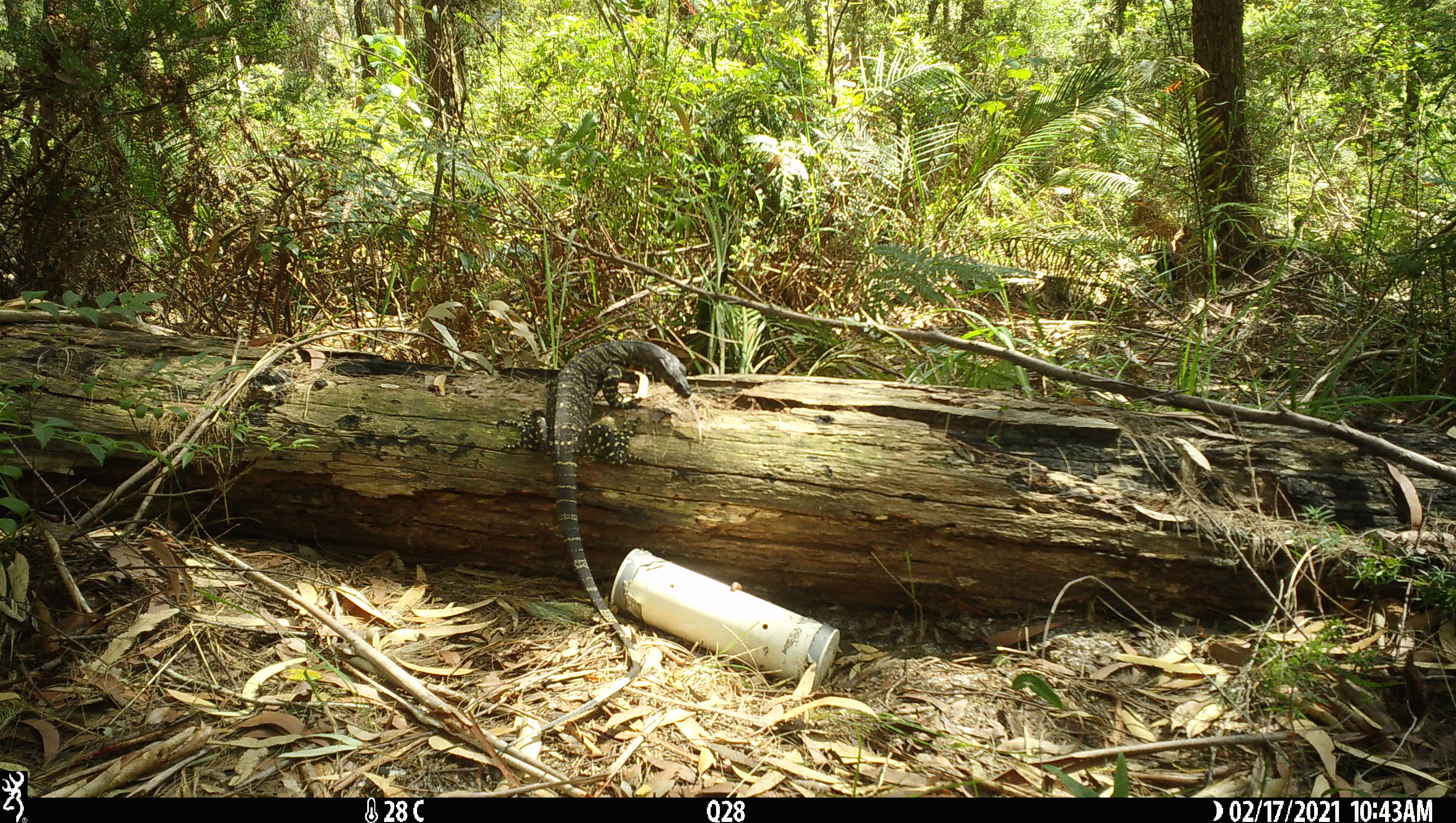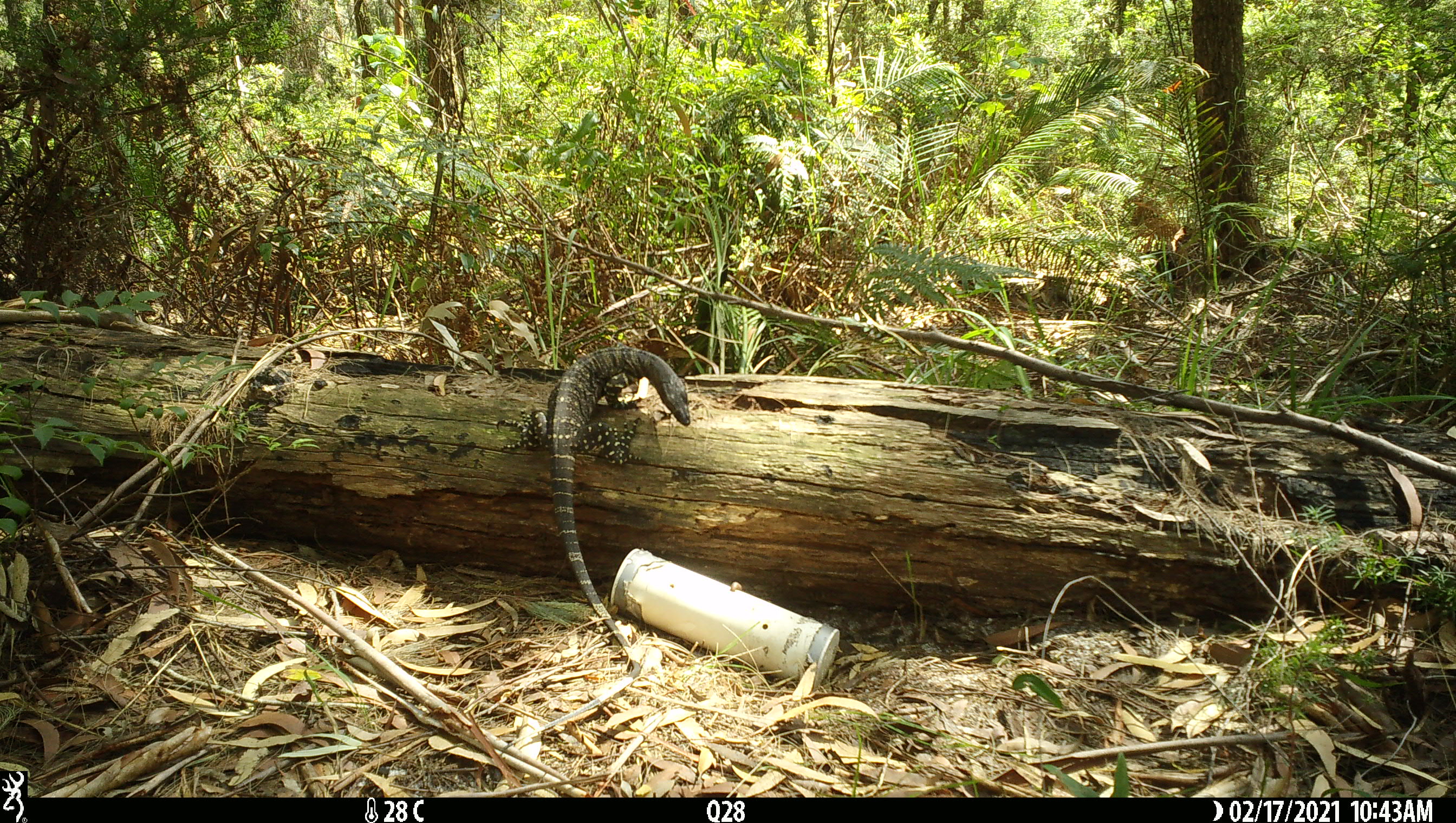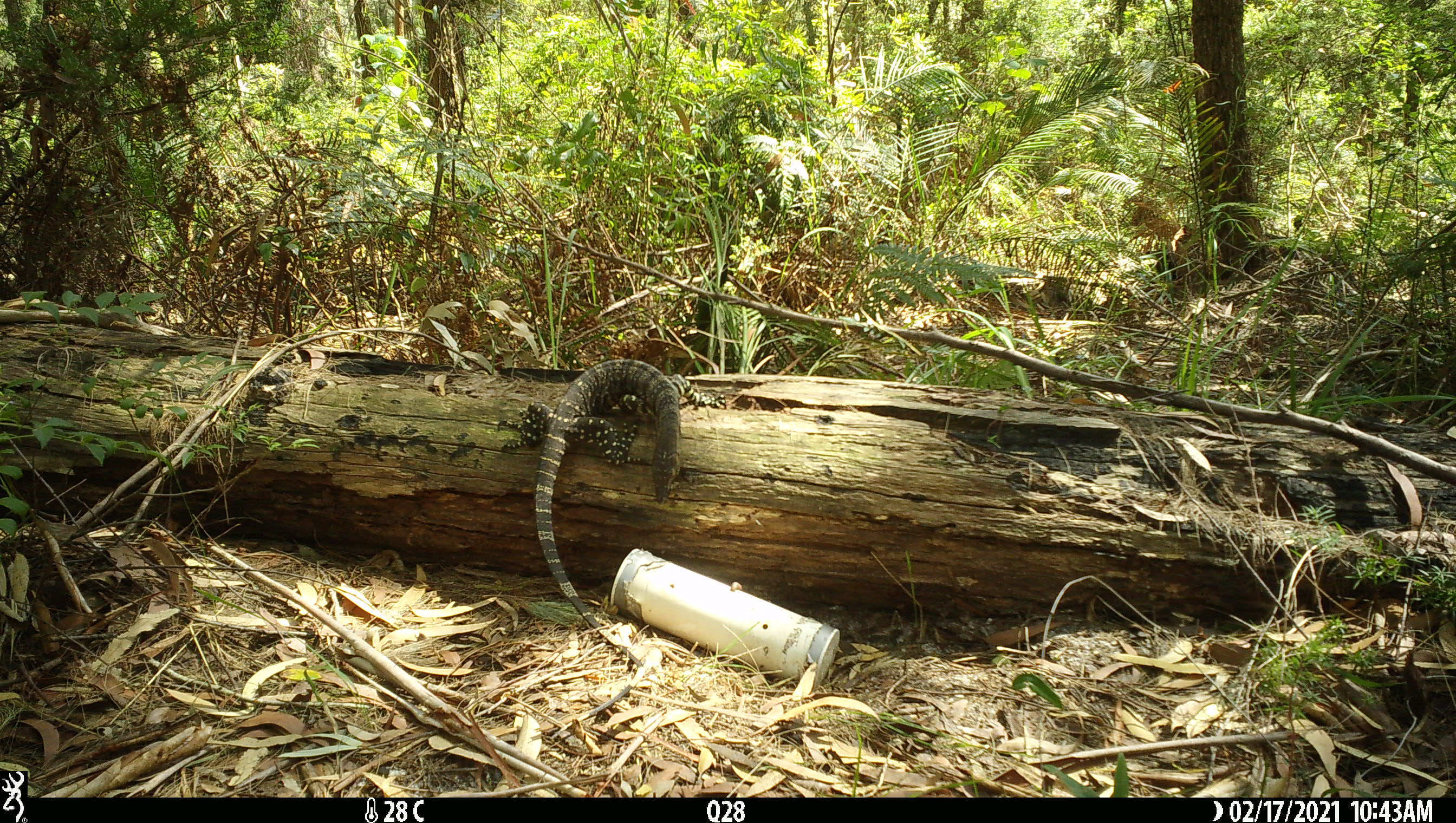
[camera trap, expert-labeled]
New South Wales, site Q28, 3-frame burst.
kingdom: Animalia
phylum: Chordata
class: Reptilia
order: Squamata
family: Varanidae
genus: Varanus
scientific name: Varanus varius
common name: lace monitor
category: goanna